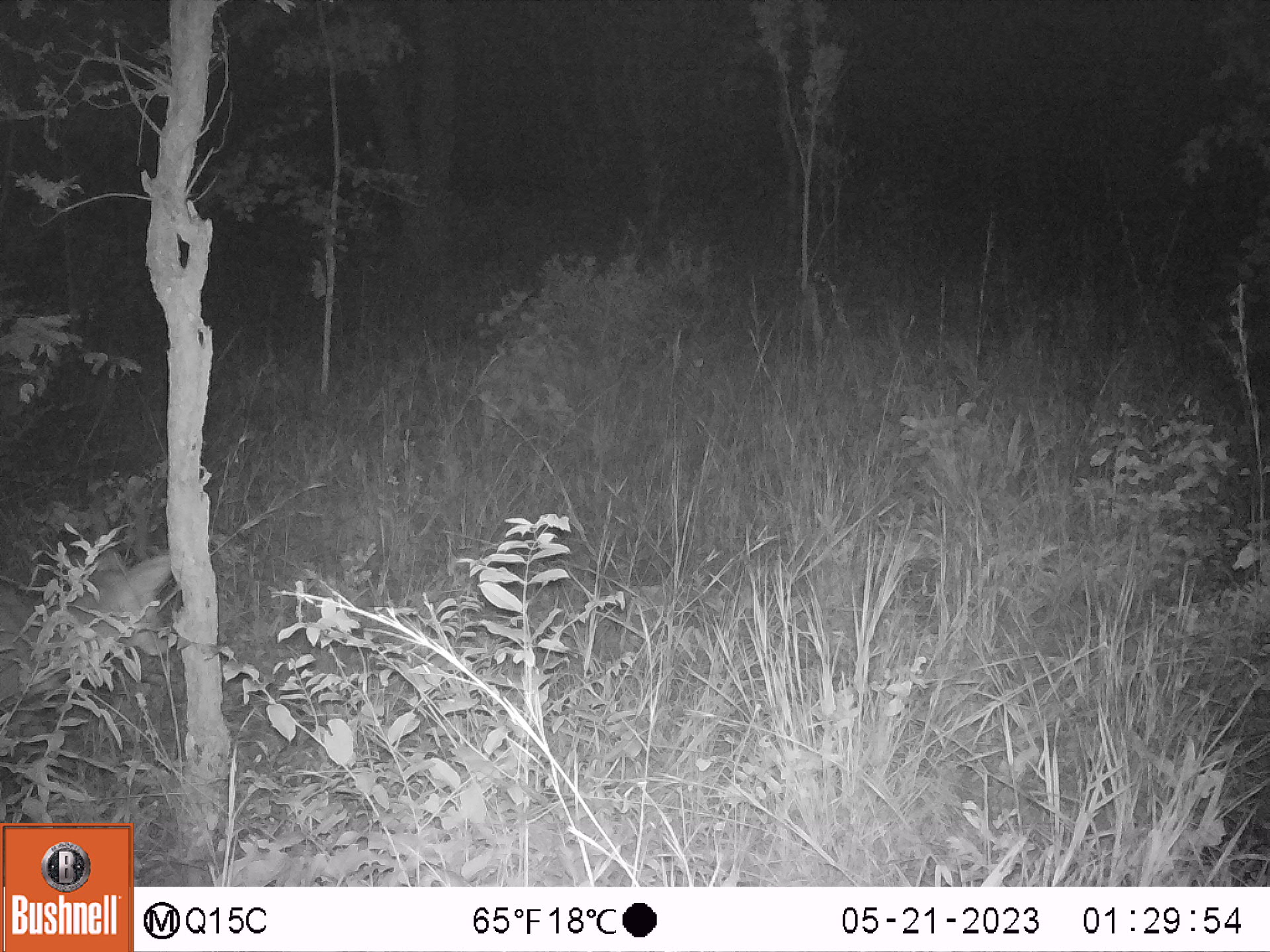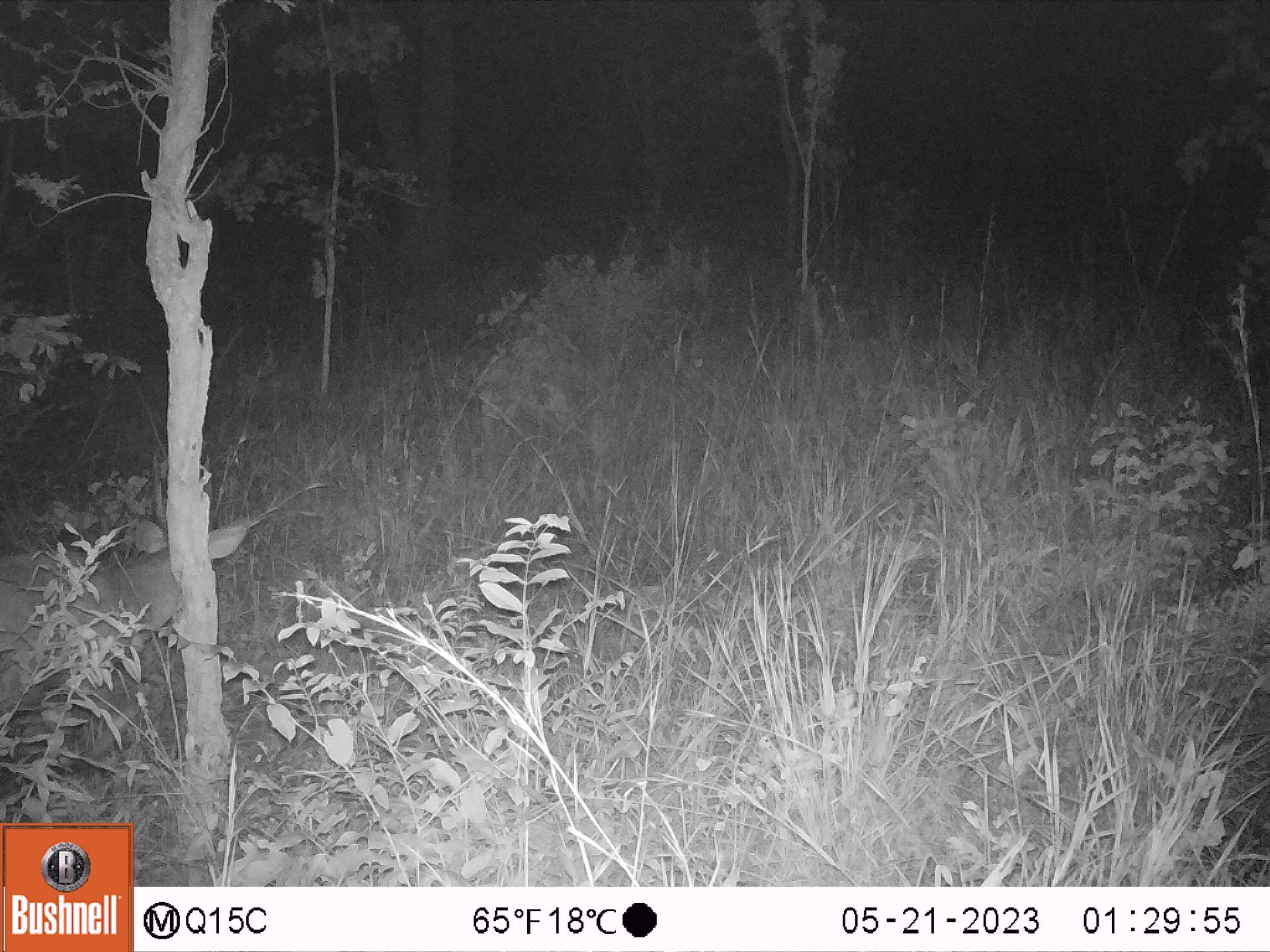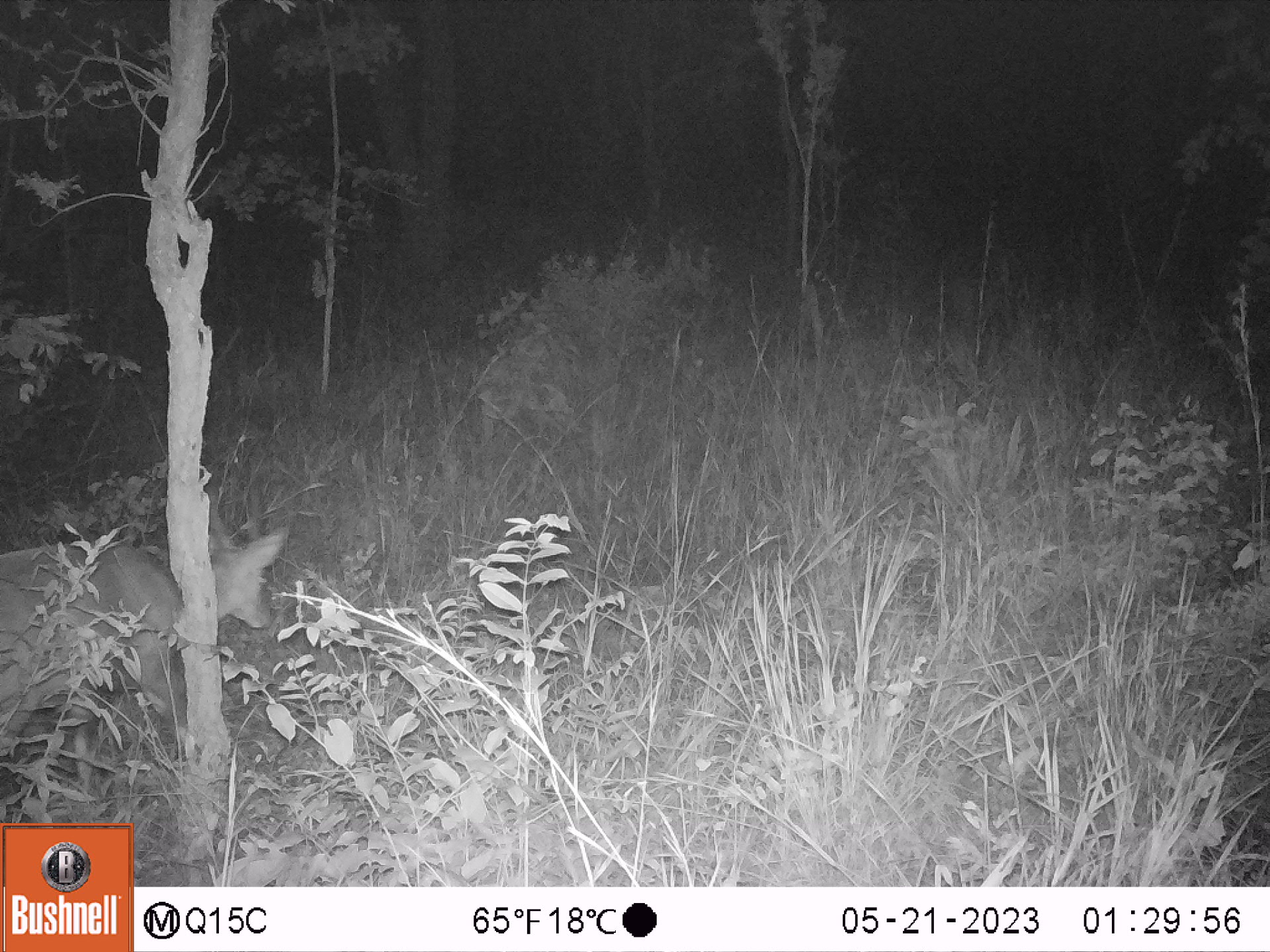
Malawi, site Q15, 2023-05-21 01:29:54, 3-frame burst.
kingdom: Animalia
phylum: Chordata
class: Mammalia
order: Artiodactyla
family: Bovidae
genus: Tragelaphus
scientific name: Tragelaphus sylvaticus sylvaticus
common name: cape bushbuck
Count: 1.